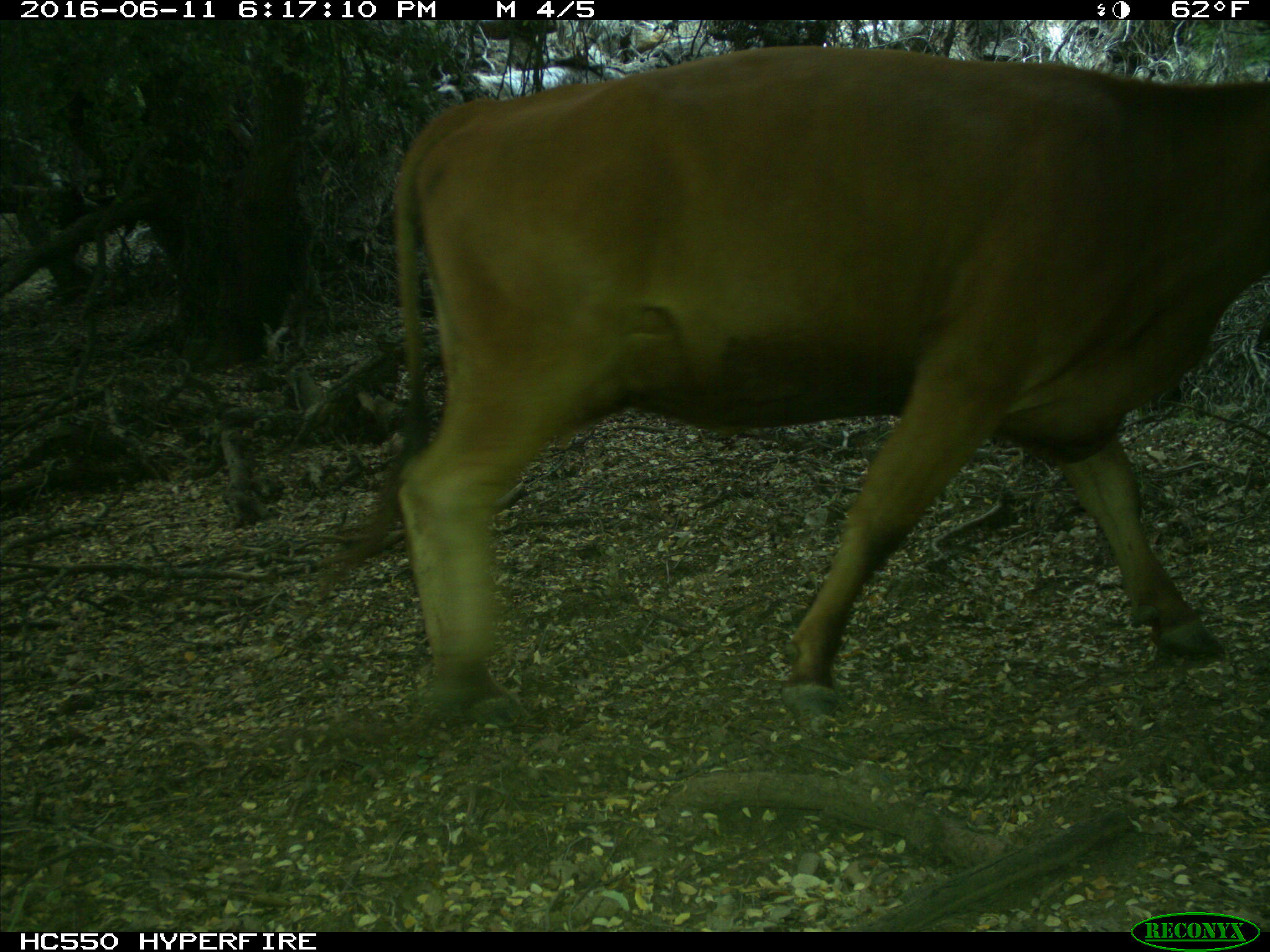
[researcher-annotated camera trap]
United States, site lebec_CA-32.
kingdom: Animalia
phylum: Chordata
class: Mammalia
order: Artiodactyla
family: Bovidae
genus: Bos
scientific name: Bos taurus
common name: domestic cow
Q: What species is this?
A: Bos taurus (domestic cow).